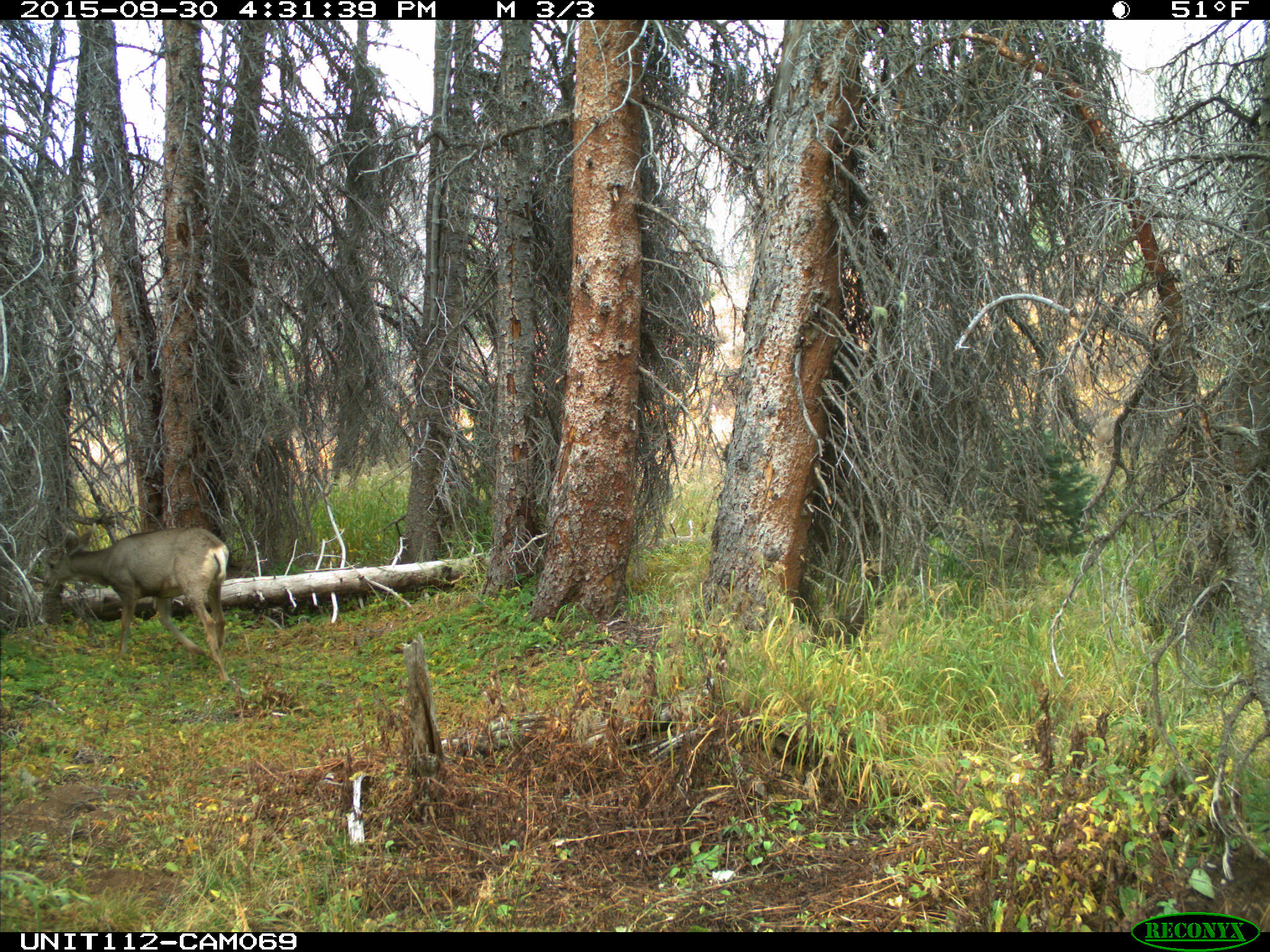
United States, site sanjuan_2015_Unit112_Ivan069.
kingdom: Animalia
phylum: Chordata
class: Mammalia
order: Artiodactyla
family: Cervidae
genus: Odocoileus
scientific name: Odocoileus hemionus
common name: mule deer